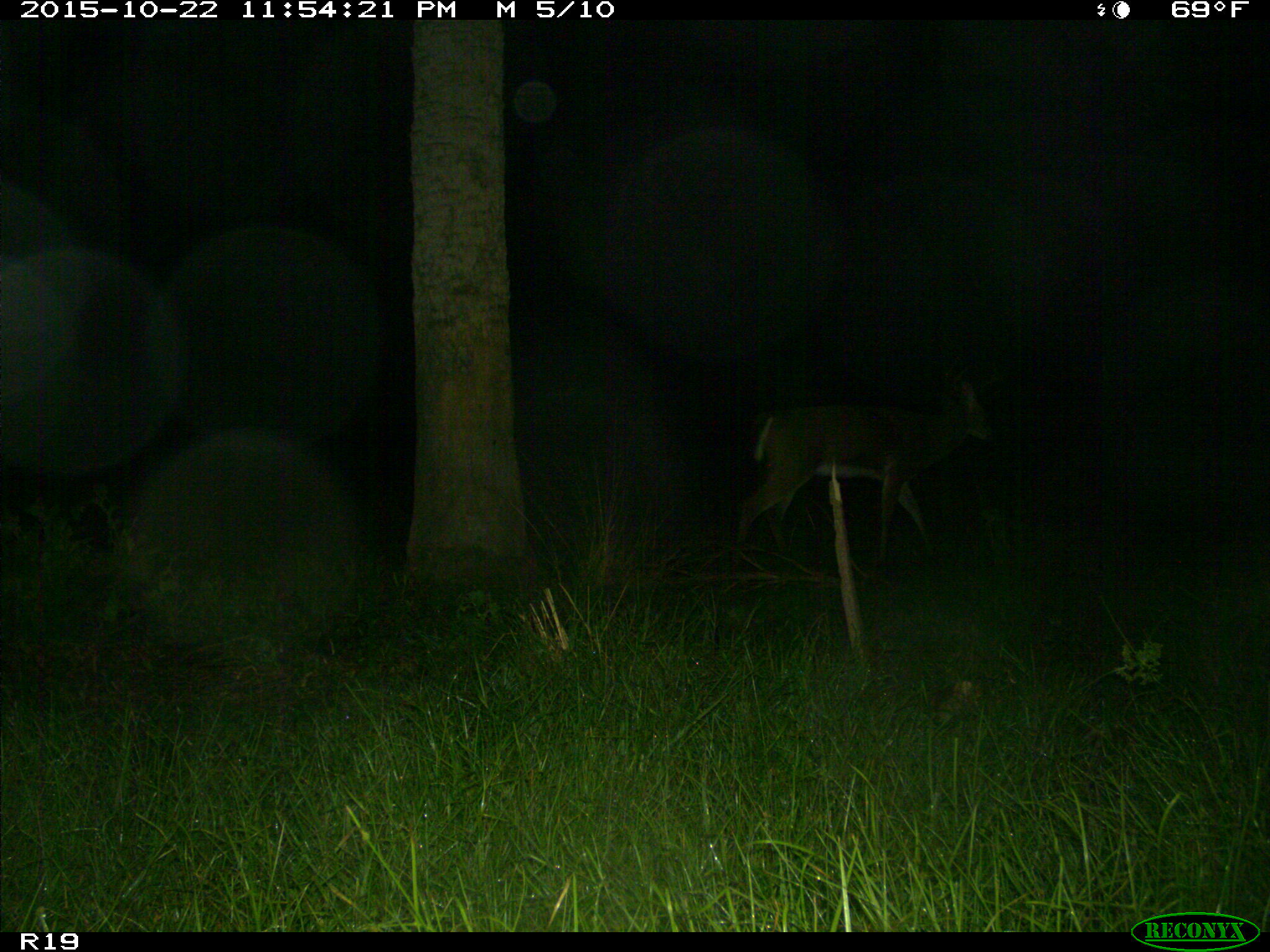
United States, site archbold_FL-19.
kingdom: Animalia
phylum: Chordata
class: Mammalia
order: Artiodactyla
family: Cervidae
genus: Odocoileus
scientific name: Odocoileus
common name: deer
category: unidentified deer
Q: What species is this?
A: Unidentified deer (deer) (Odocoileus).